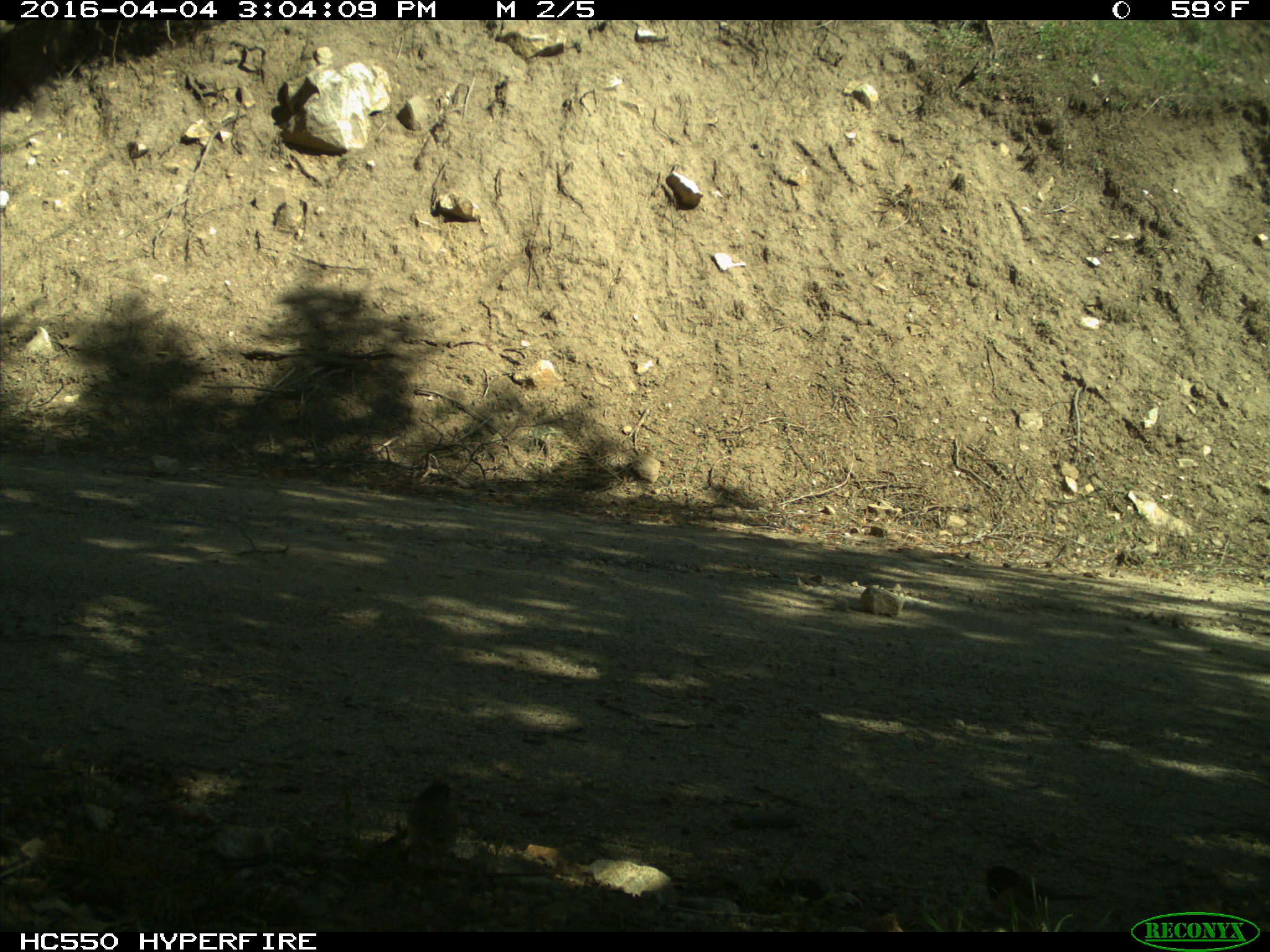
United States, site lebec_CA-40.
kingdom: Animalia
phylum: Chordata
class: Aves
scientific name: Aves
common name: birds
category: unidentified bird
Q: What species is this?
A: Unidentified bird (birds) (Aves).